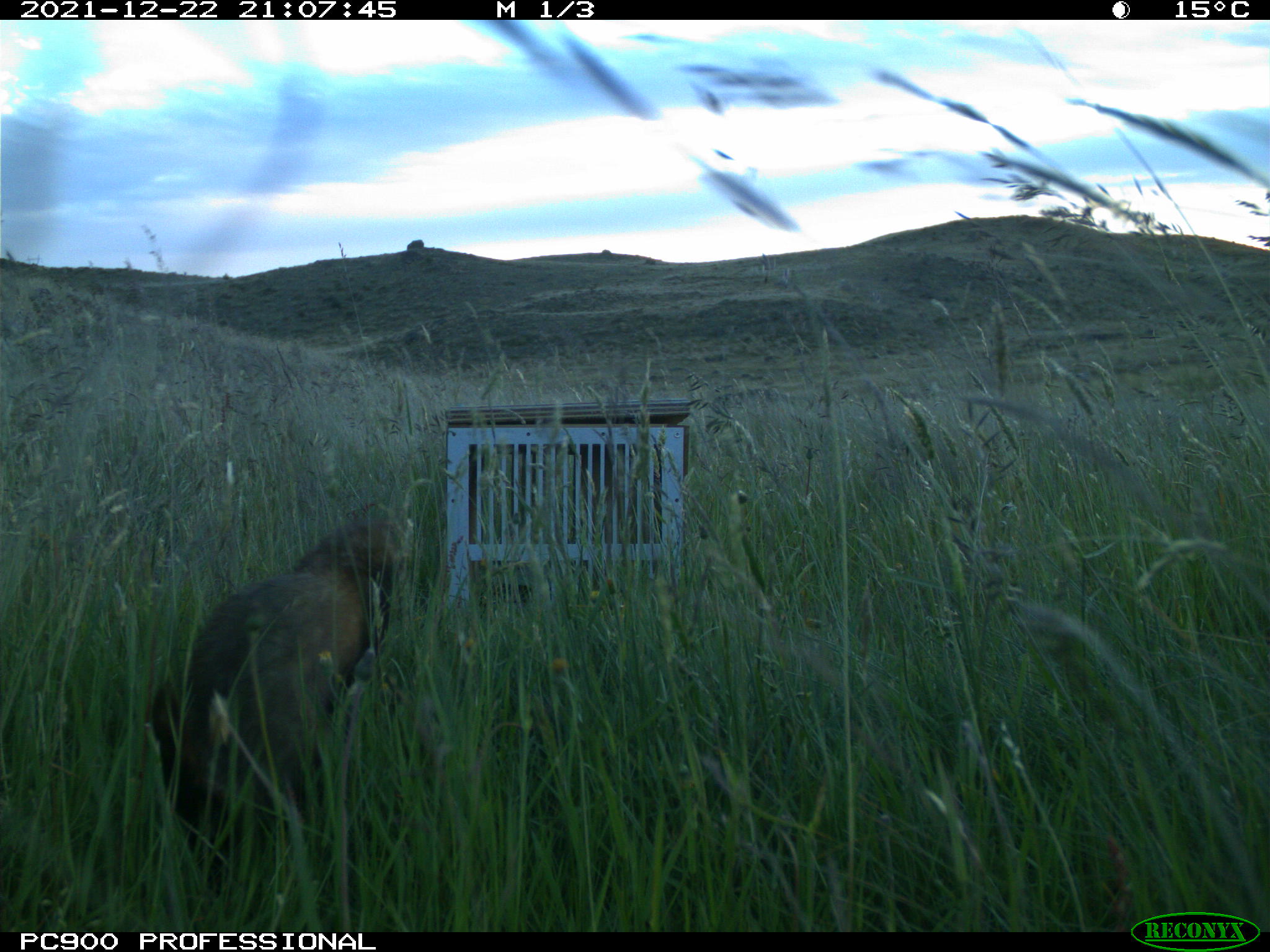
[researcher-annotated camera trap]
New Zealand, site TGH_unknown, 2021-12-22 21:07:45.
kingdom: Animalia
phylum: Chordata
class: Mammalia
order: Carnivora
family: Mustelidae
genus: Mustela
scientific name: Mustela furo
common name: ferret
Ferret (Mustela furo).